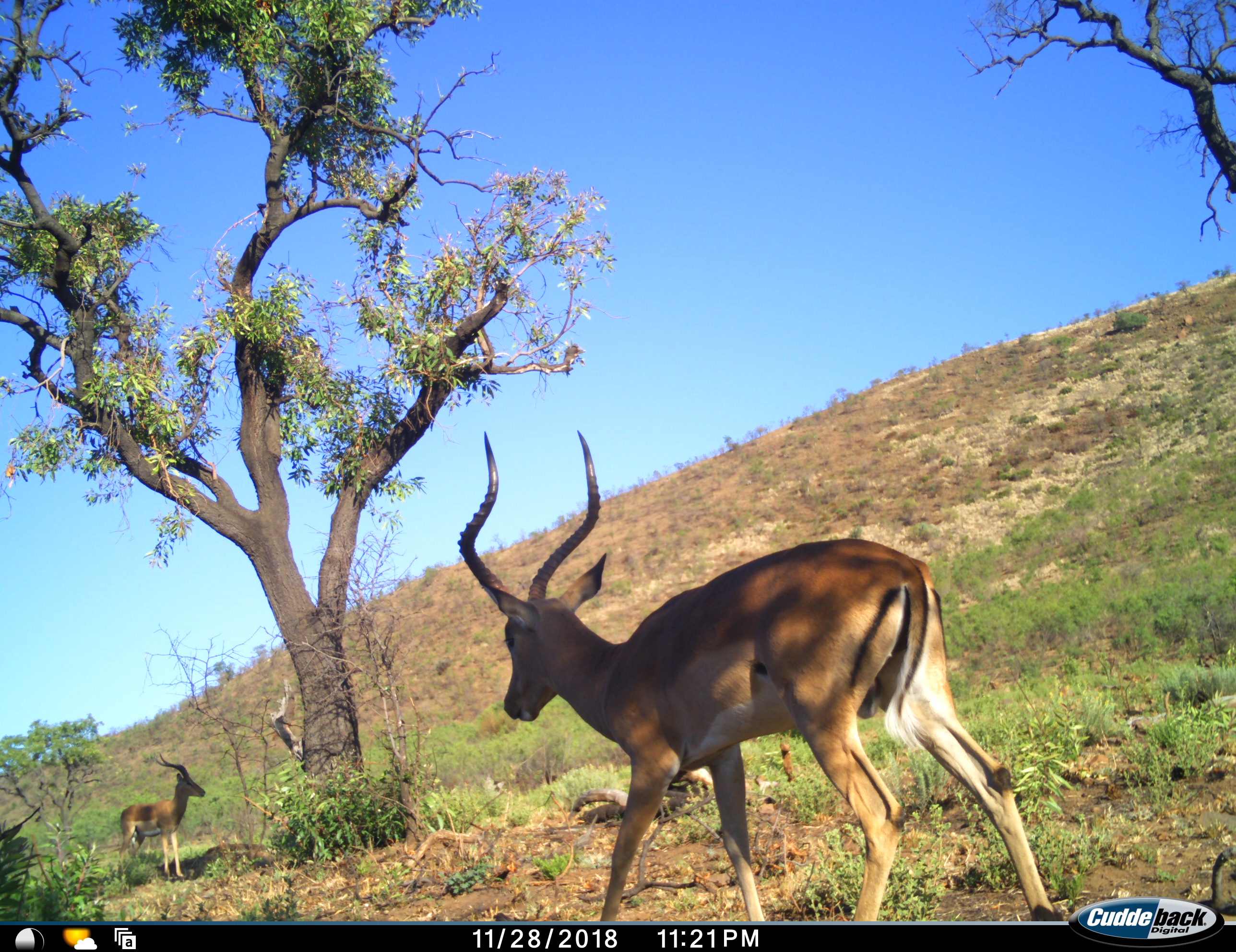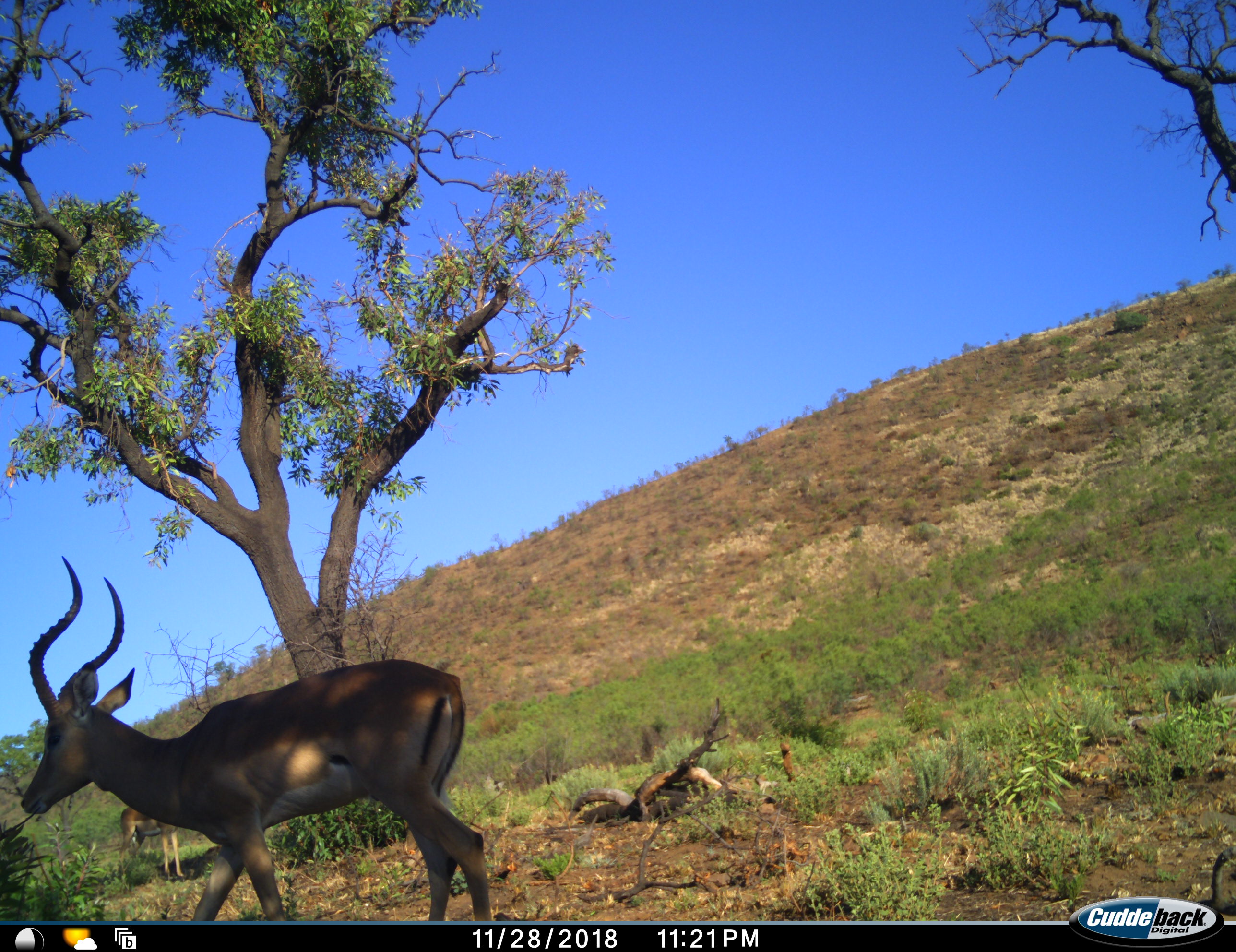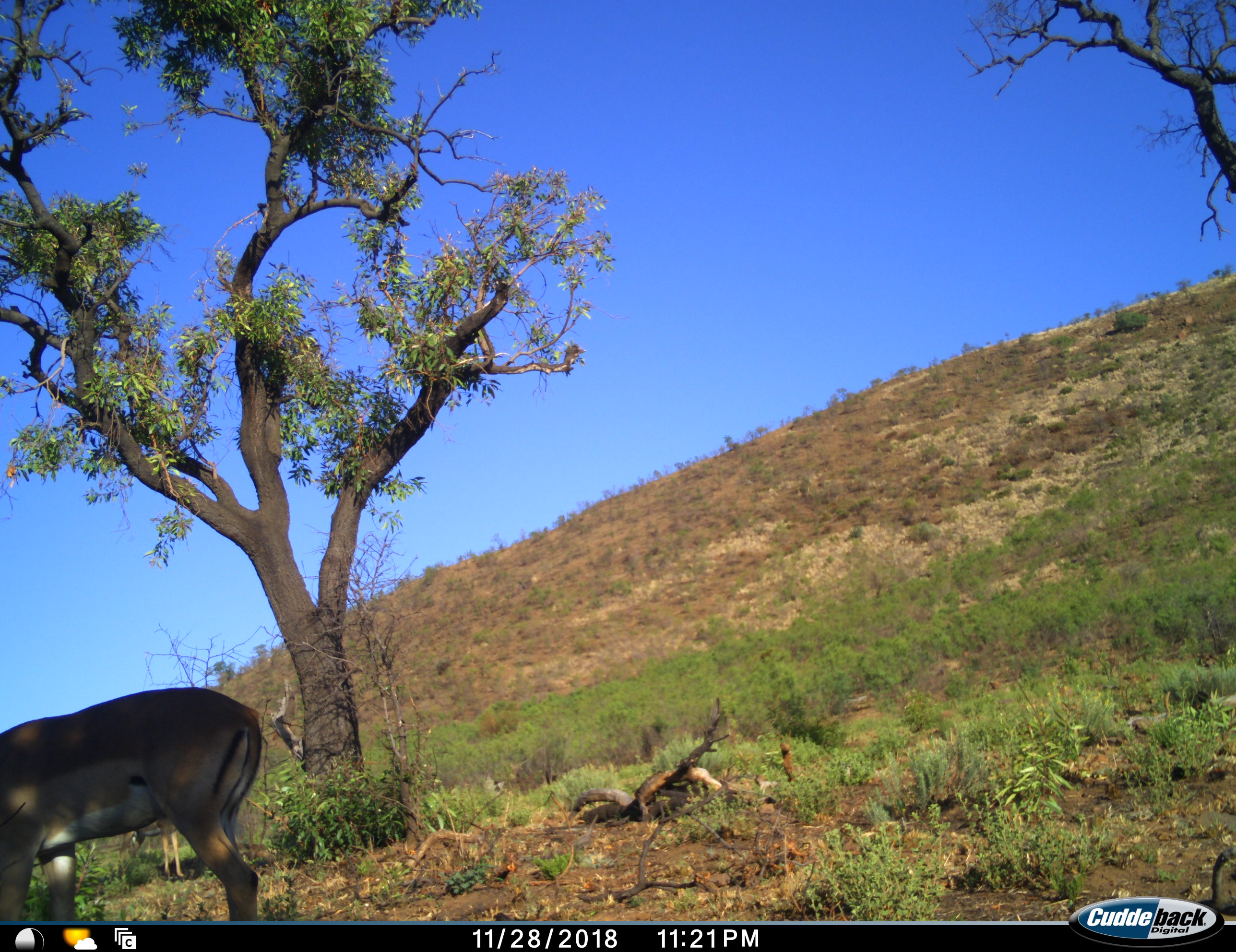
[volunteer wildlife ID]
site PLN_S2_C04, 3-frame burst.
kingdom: Animalia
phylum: Chordata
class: Mammalia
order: Artiodactyla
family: Bovidae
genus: Aepyceros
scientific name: Aepyceros melampus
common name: impala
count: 2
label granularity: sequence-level